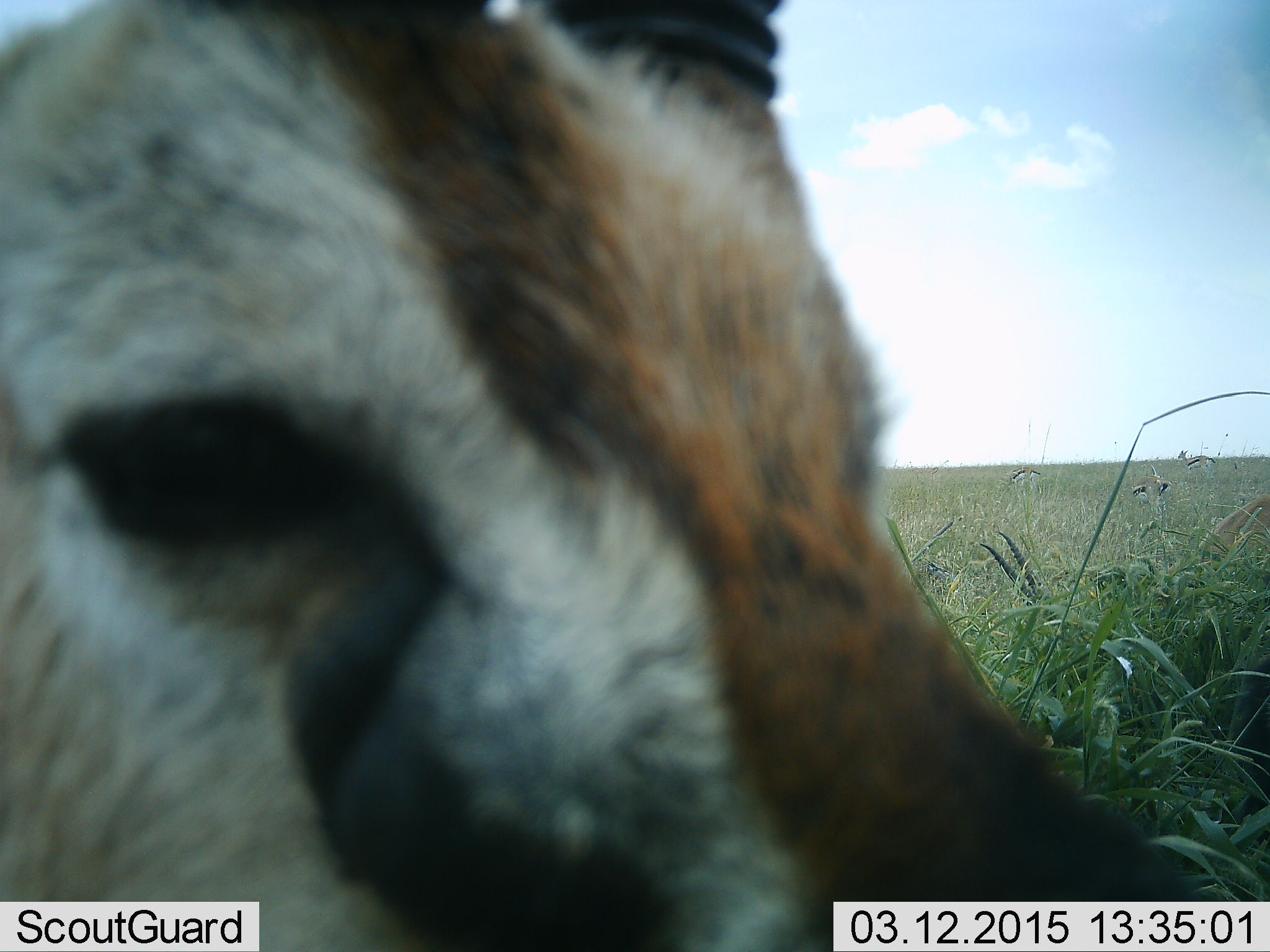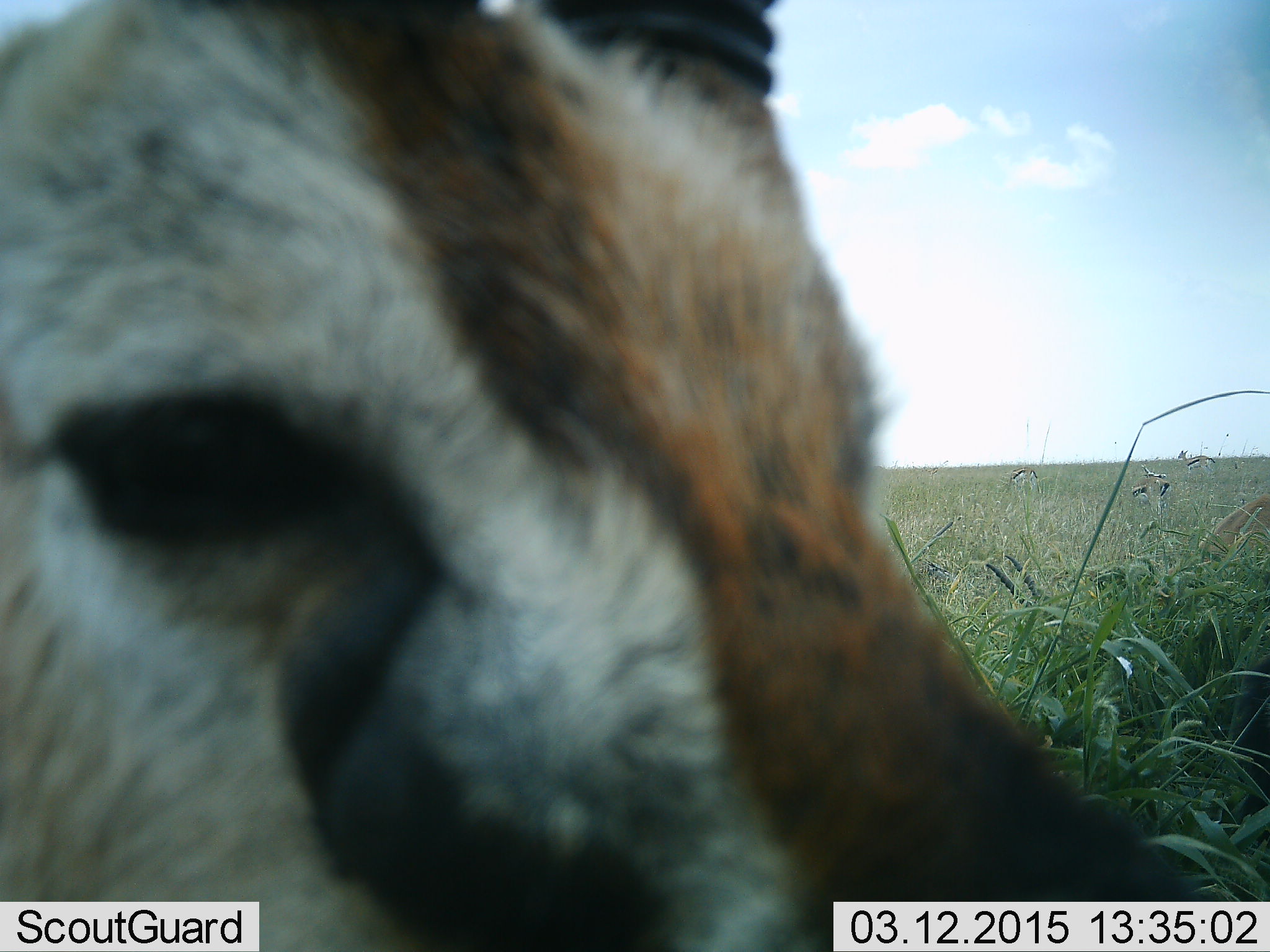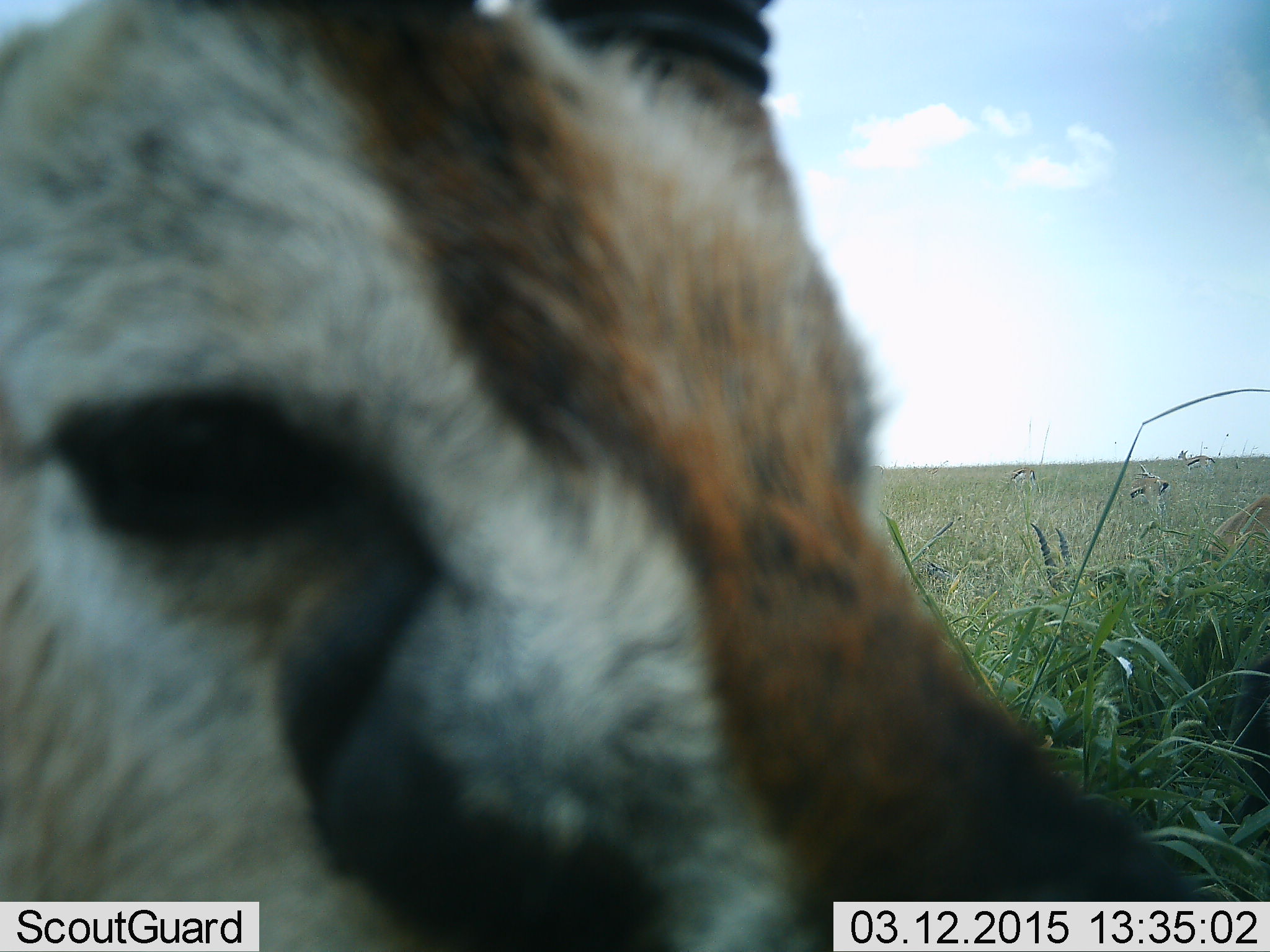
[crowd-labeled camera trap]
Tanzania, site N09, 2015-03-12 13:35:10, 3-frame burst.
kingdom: Animalia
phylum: Chordata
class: Mammalia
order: Artiodactyla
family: Bovidae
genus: Eudorcas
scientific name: Eudorcas thomsonii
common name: thomson's gazelle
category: gazellethomsons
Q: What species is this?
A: Gazellethomsons (thomson's gazelle) (Eudorcas thomsonii).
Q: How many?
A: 1.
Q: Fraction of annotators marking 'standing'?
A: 100%.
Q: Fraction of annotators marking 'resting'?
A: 20%.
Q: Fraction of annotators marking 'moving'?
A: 0%.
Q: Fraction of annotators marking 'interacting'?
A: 0%.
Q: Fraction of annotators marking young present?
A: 0%.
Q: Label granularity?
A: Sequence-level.